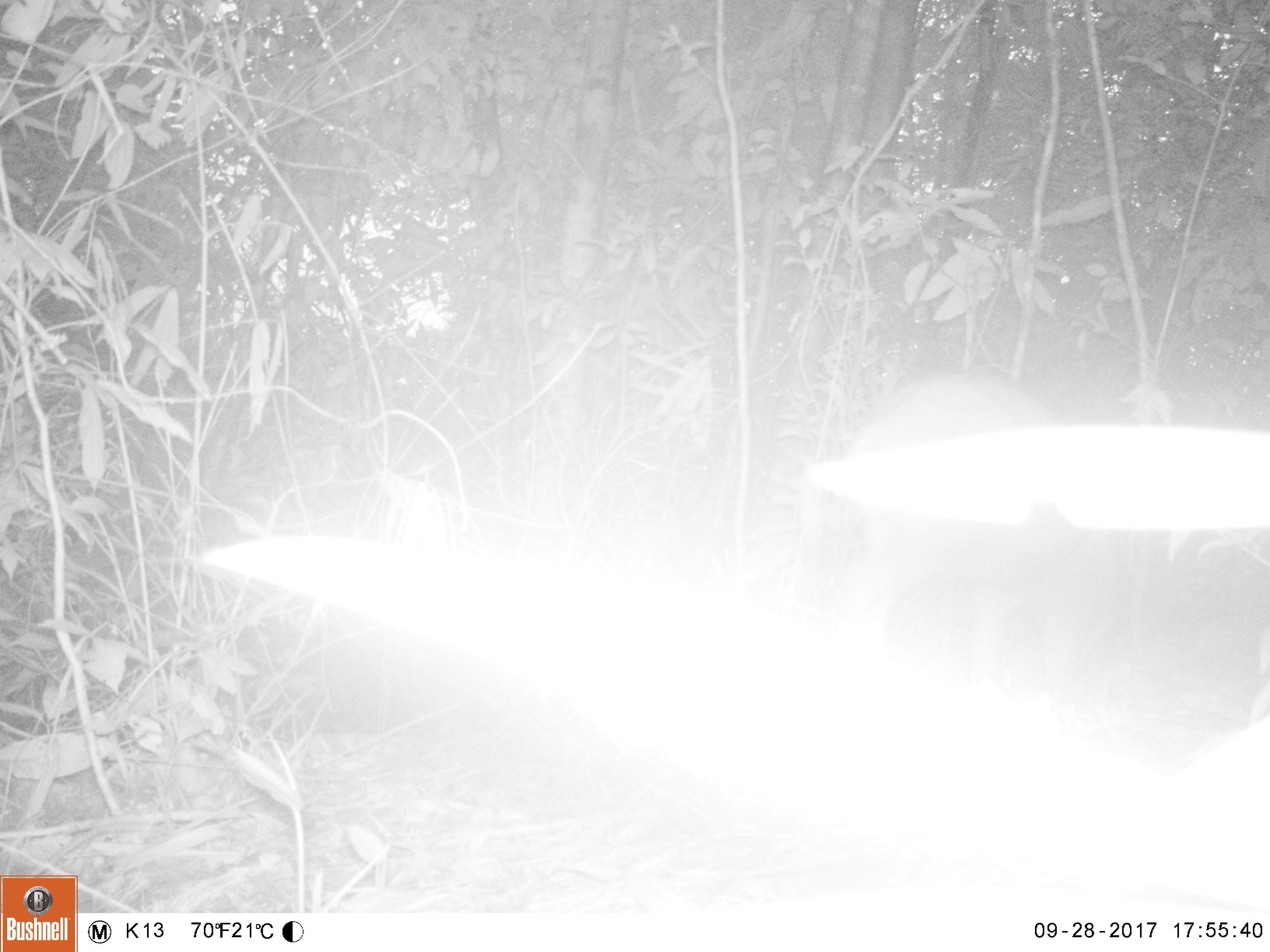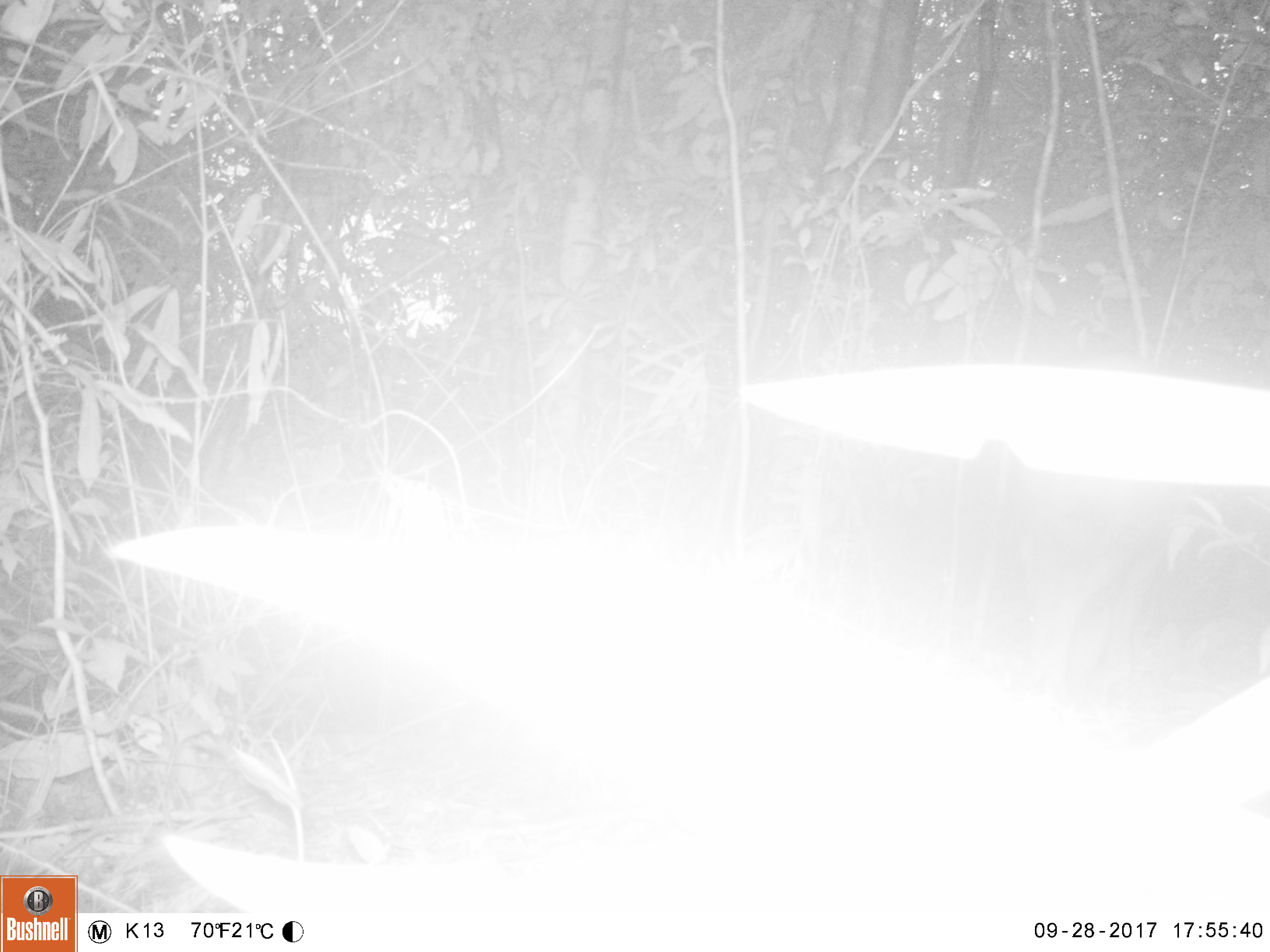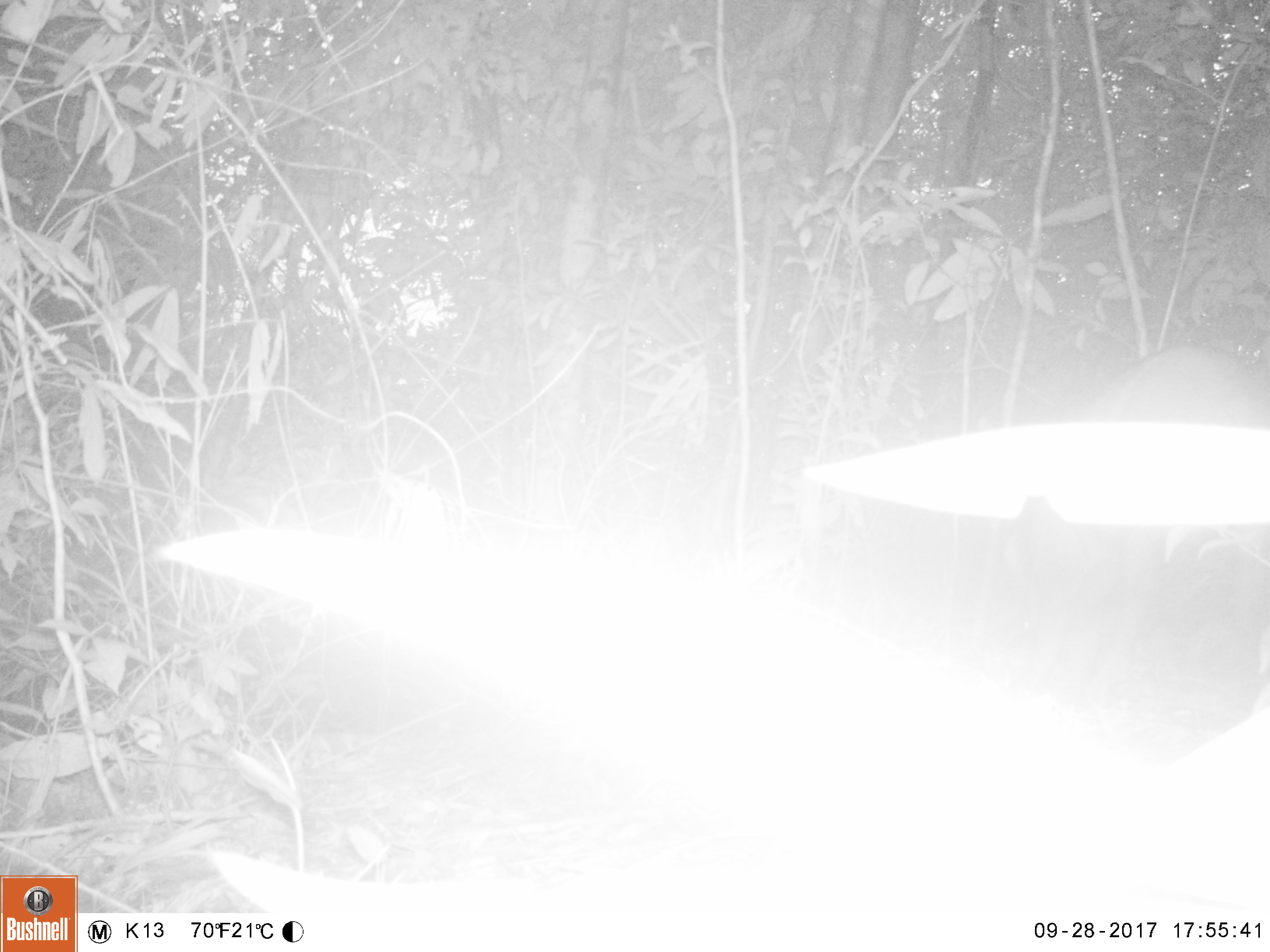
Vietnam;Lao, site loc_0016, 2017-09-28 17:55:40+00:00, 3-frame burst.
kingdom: Animalia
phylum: Chordata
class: Mammalia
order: Artiodactyla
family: Suidae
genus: Sus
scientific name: Sus scrofa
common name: eurasian wild pig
Eurasian wild pig (Sus scrofa). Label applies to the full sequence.